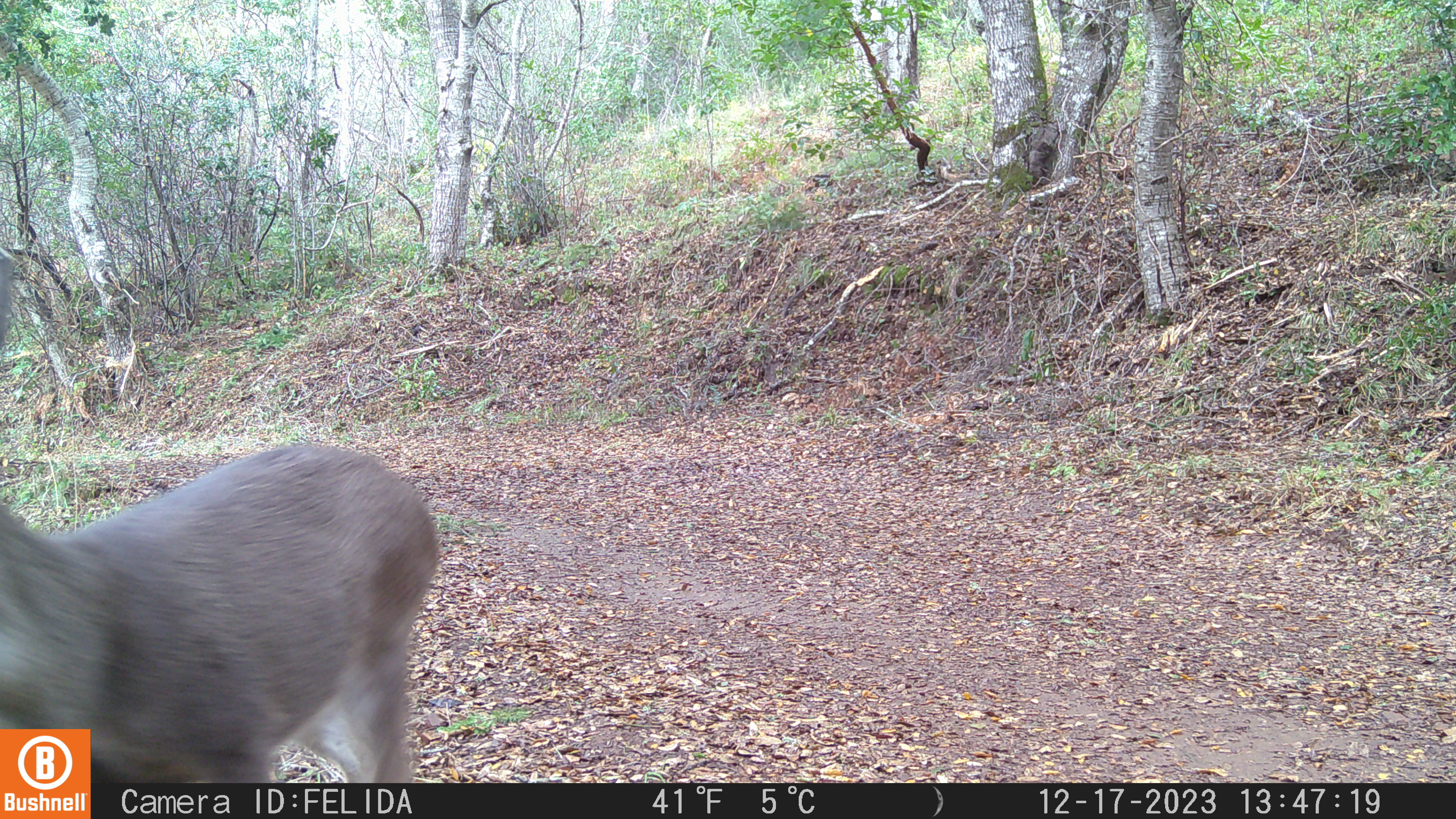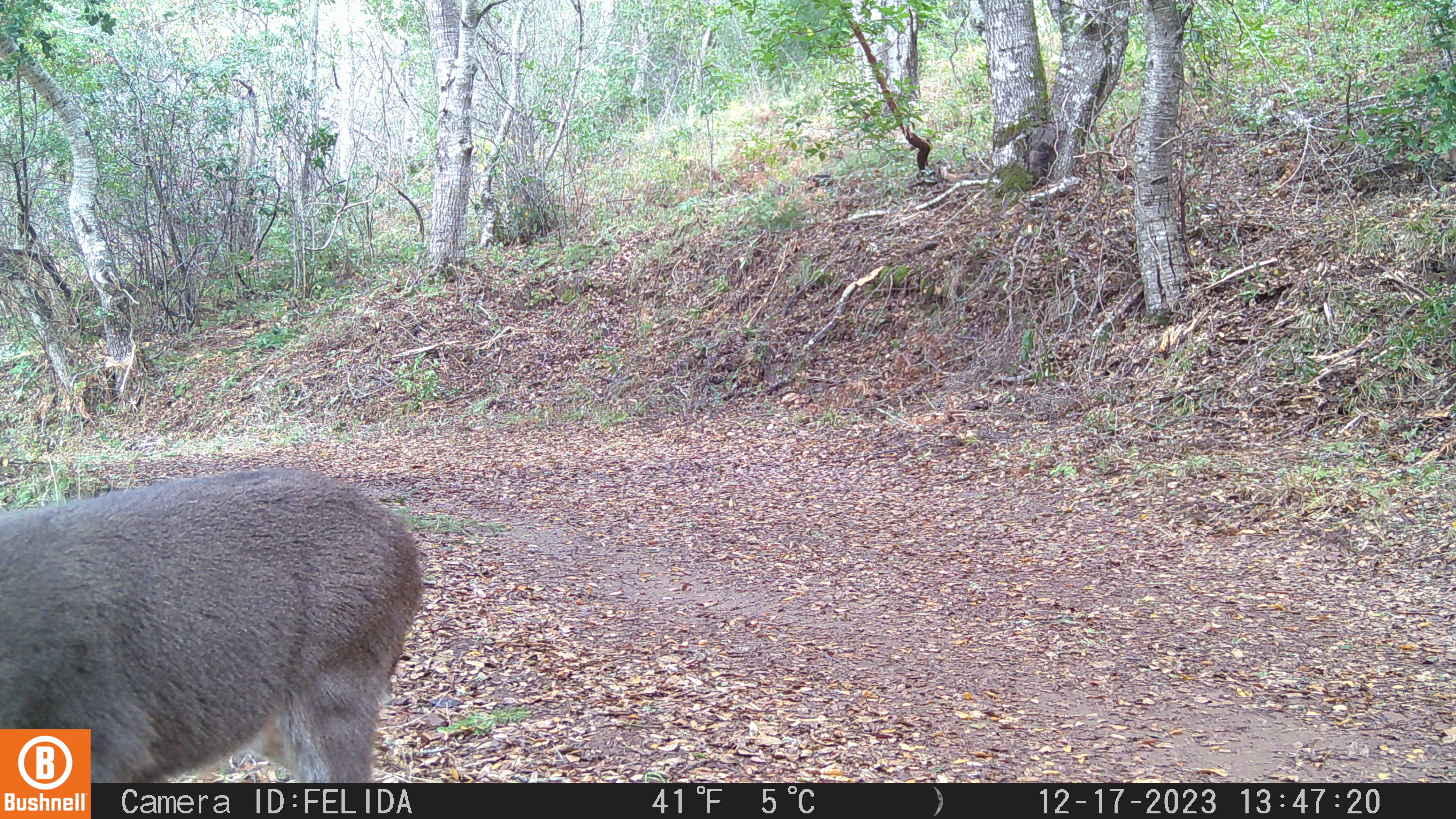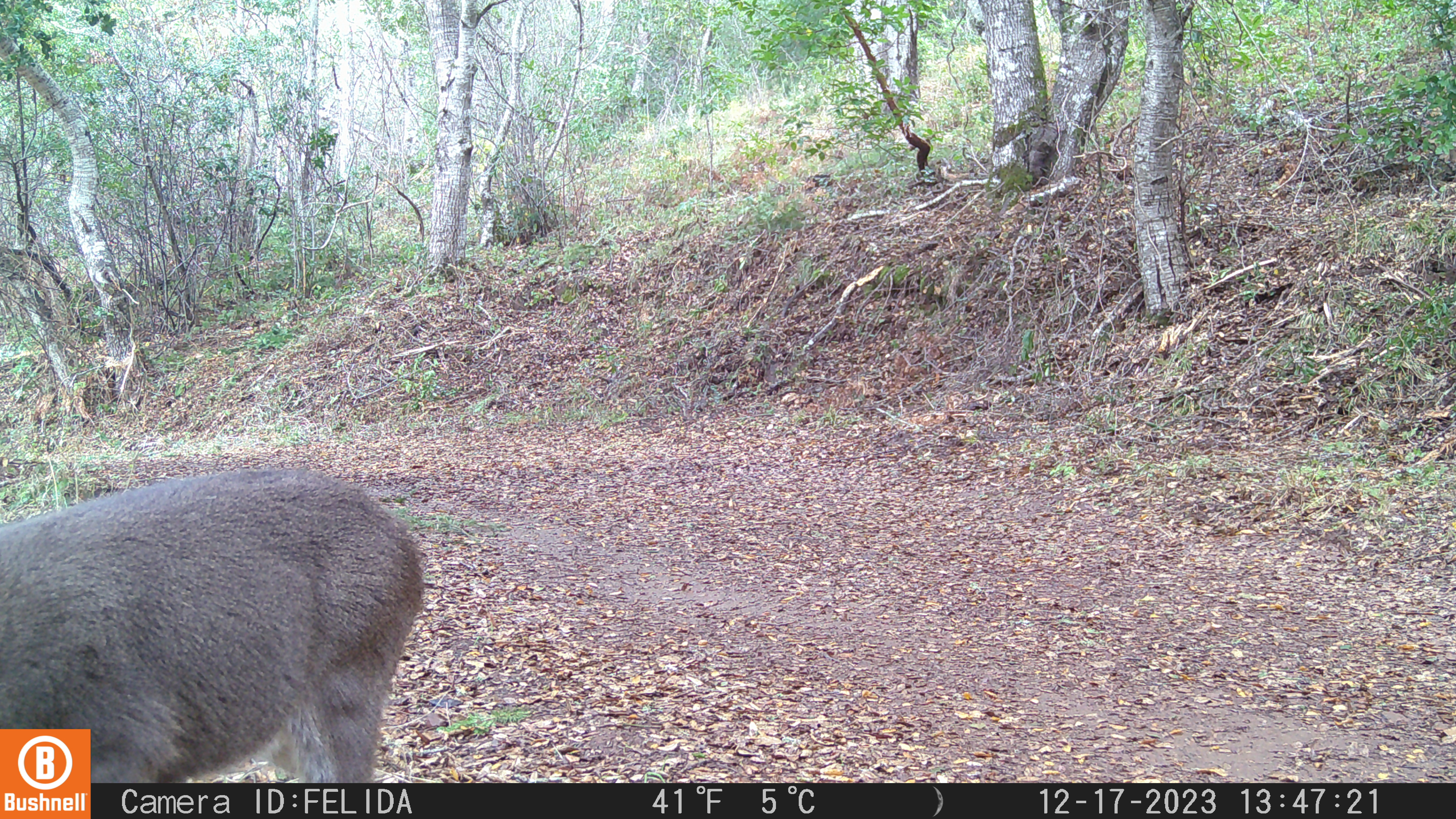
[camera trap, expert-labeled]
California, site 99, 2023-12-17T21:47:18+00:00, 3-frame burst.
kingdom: Animalia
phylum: Chordata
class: Mammalia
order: Artiodactyla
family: Cervidae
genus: Odocoileus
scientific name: Odocoileus hemionus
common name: mule deer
Mule deer (Odocoileus hemionus).